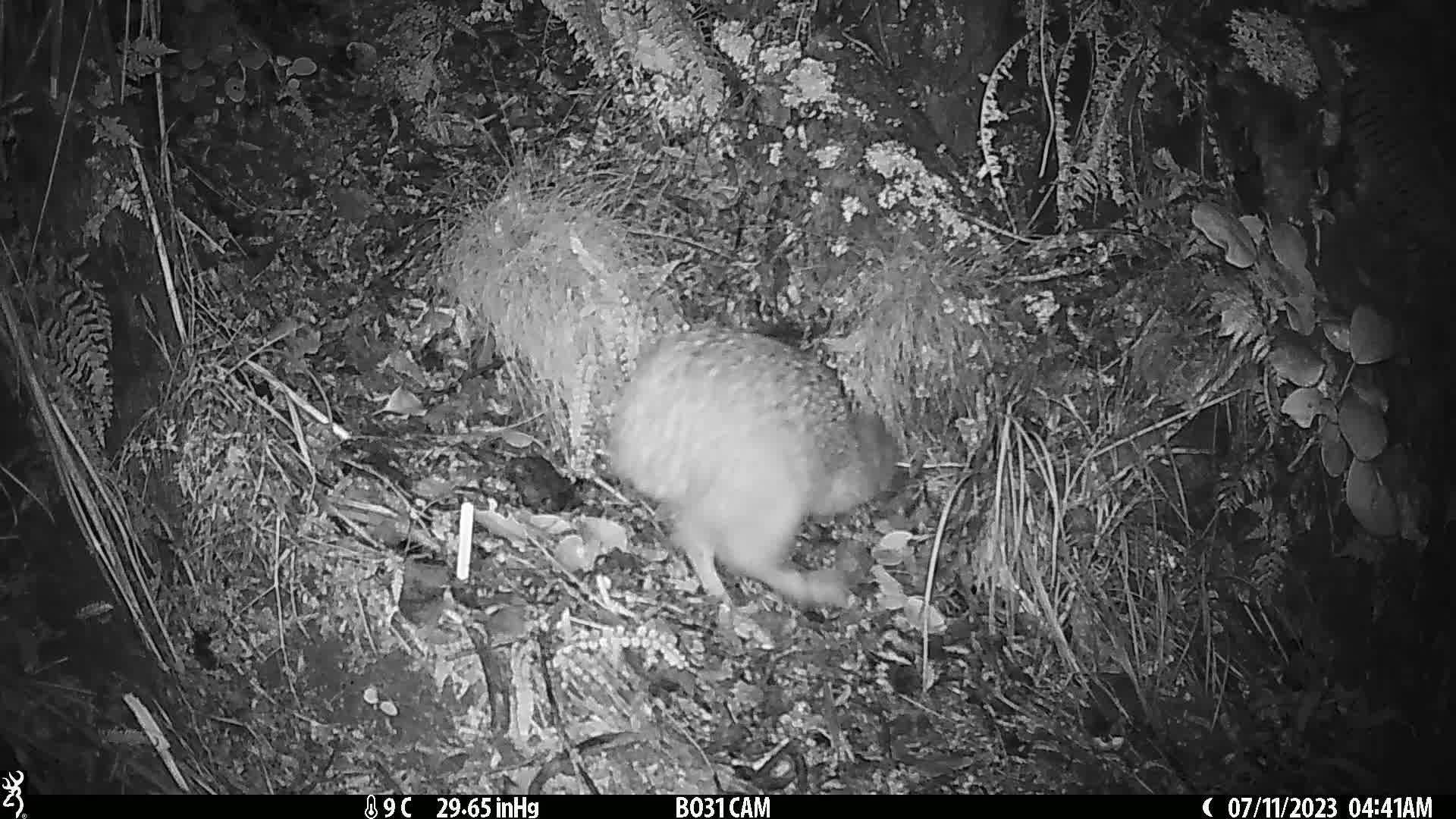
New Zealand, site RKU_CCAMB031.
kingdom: Animalia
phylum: Chordata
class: Aves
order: Apterygiformes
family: Apterygidae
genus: Apteryx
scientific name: Apteryx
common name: kiwi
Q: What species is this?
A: Kiwi (Apteryx).